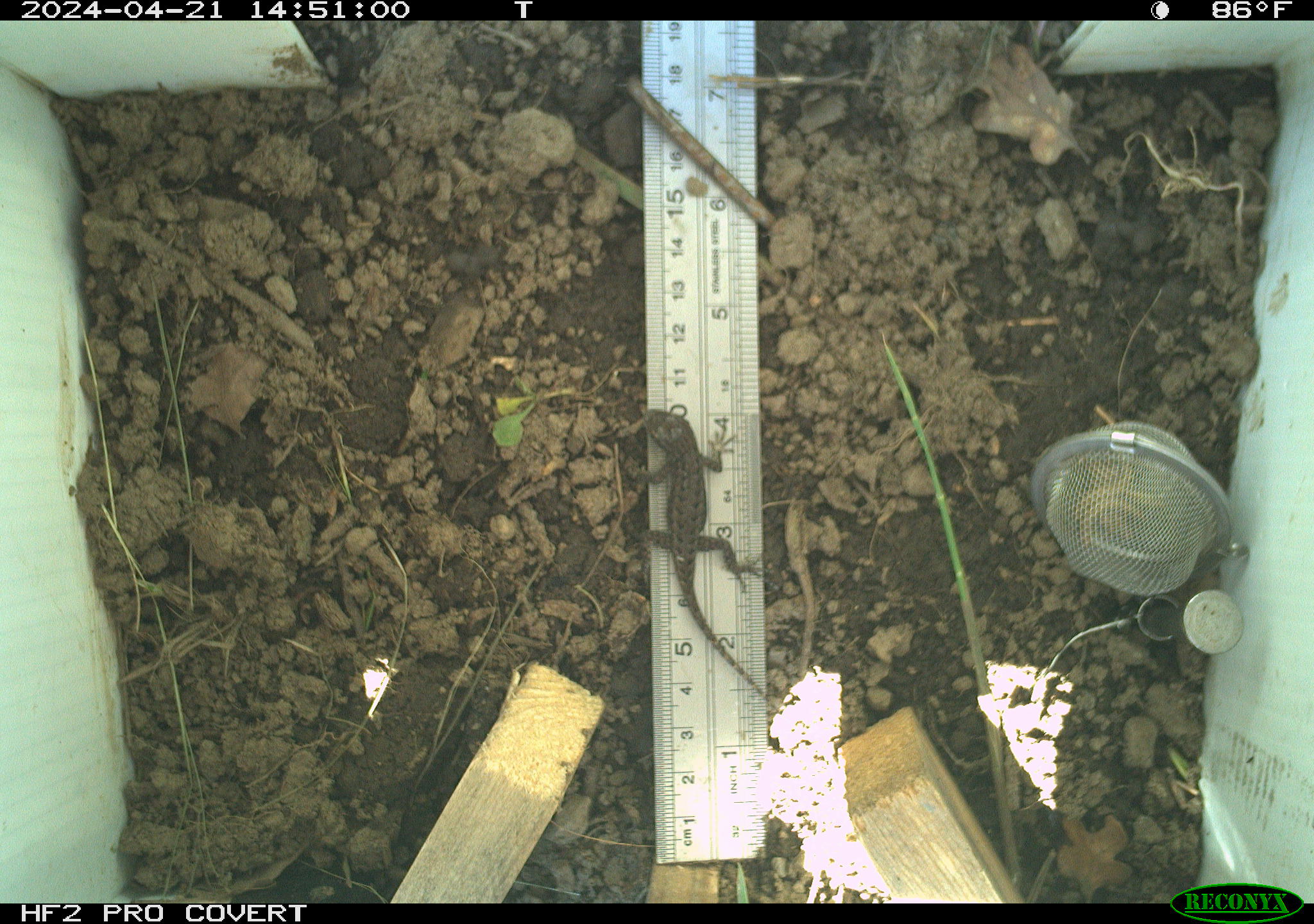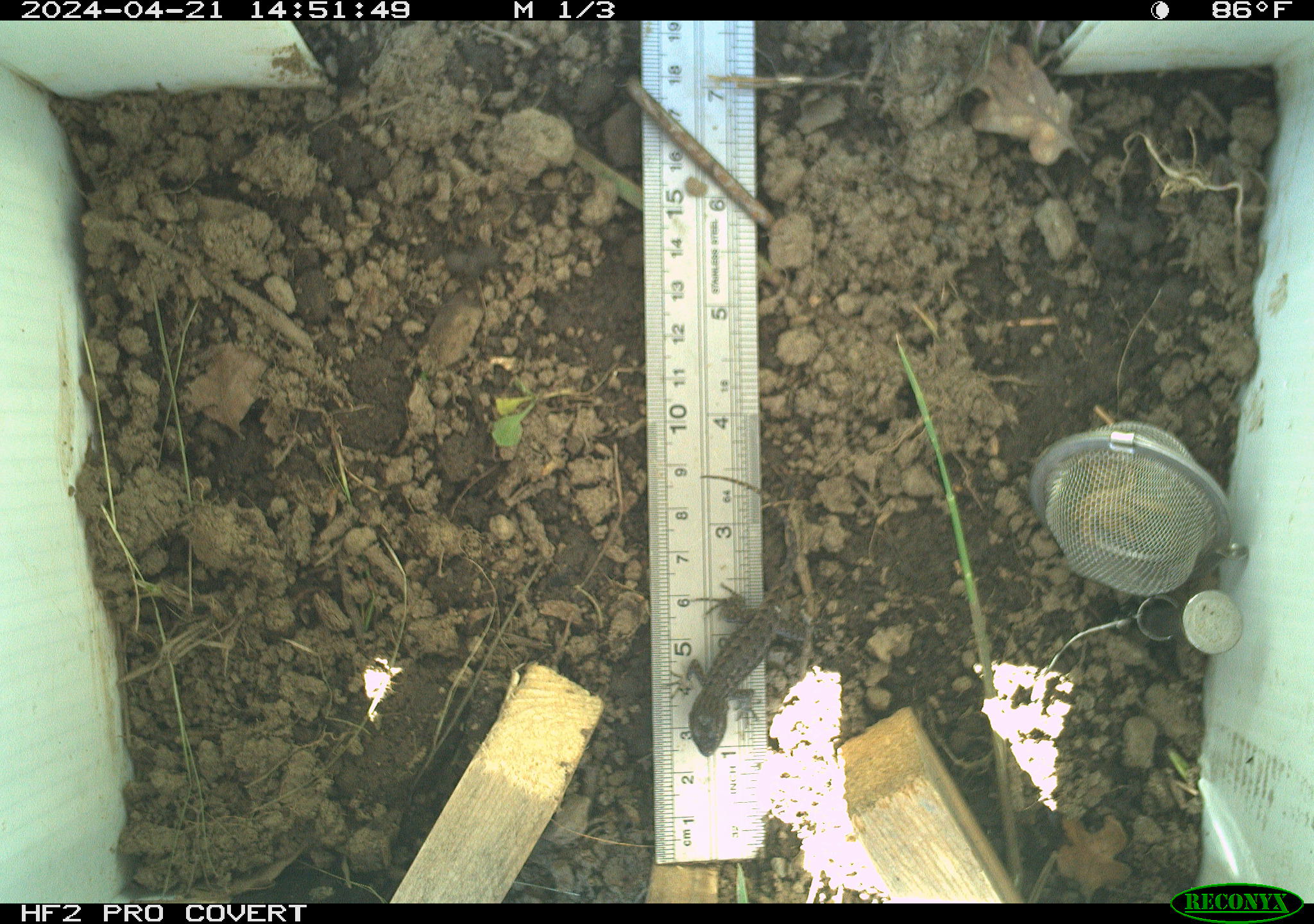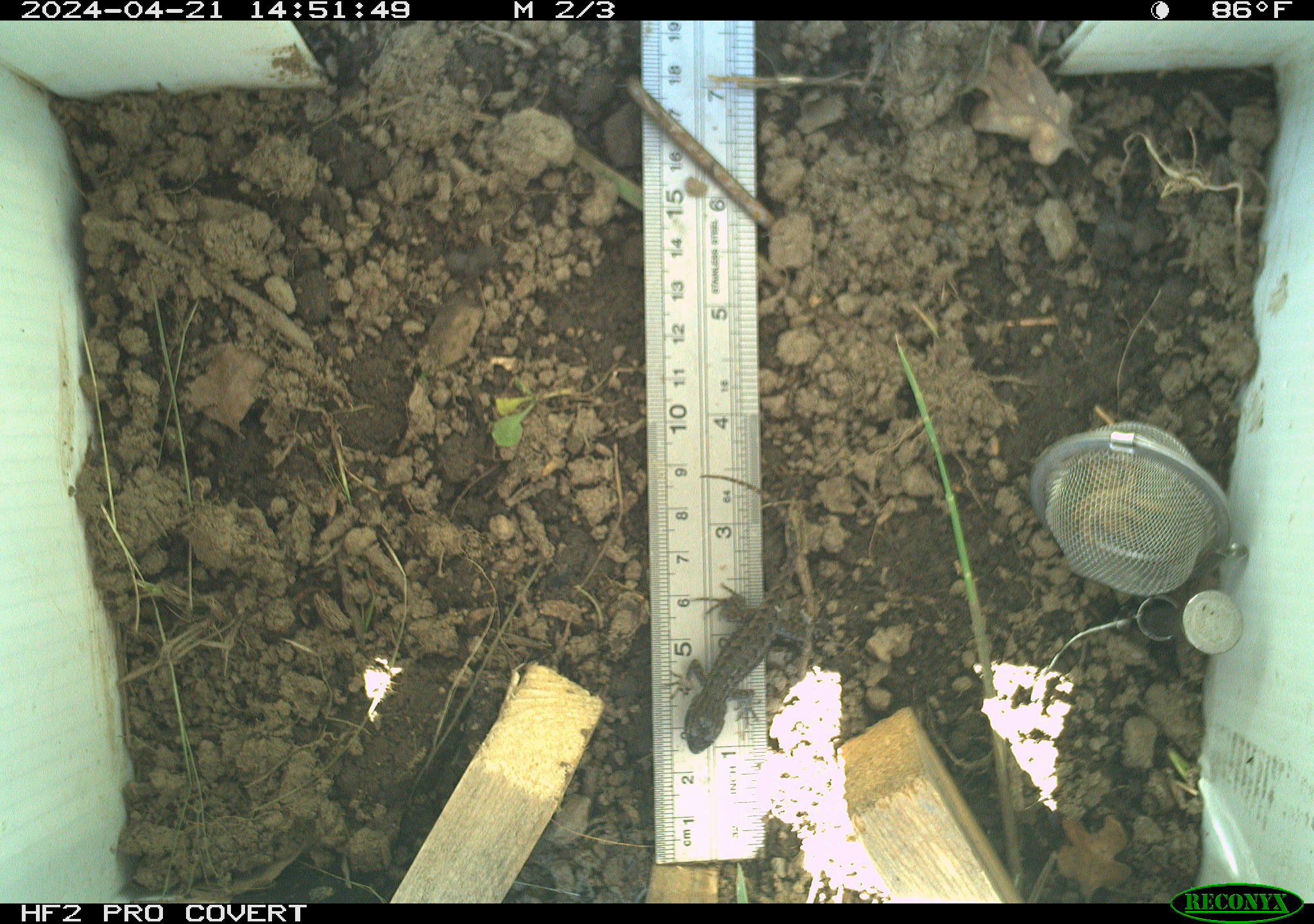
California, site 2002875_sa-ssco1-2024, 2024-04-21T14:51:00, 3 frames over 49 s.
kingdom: Animalia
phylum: Chordata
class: Reptilia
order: Squamata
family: Phrynosomatidae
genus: Sceloporus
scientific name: Sceloporus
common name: spiny lizards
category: sceloporus species